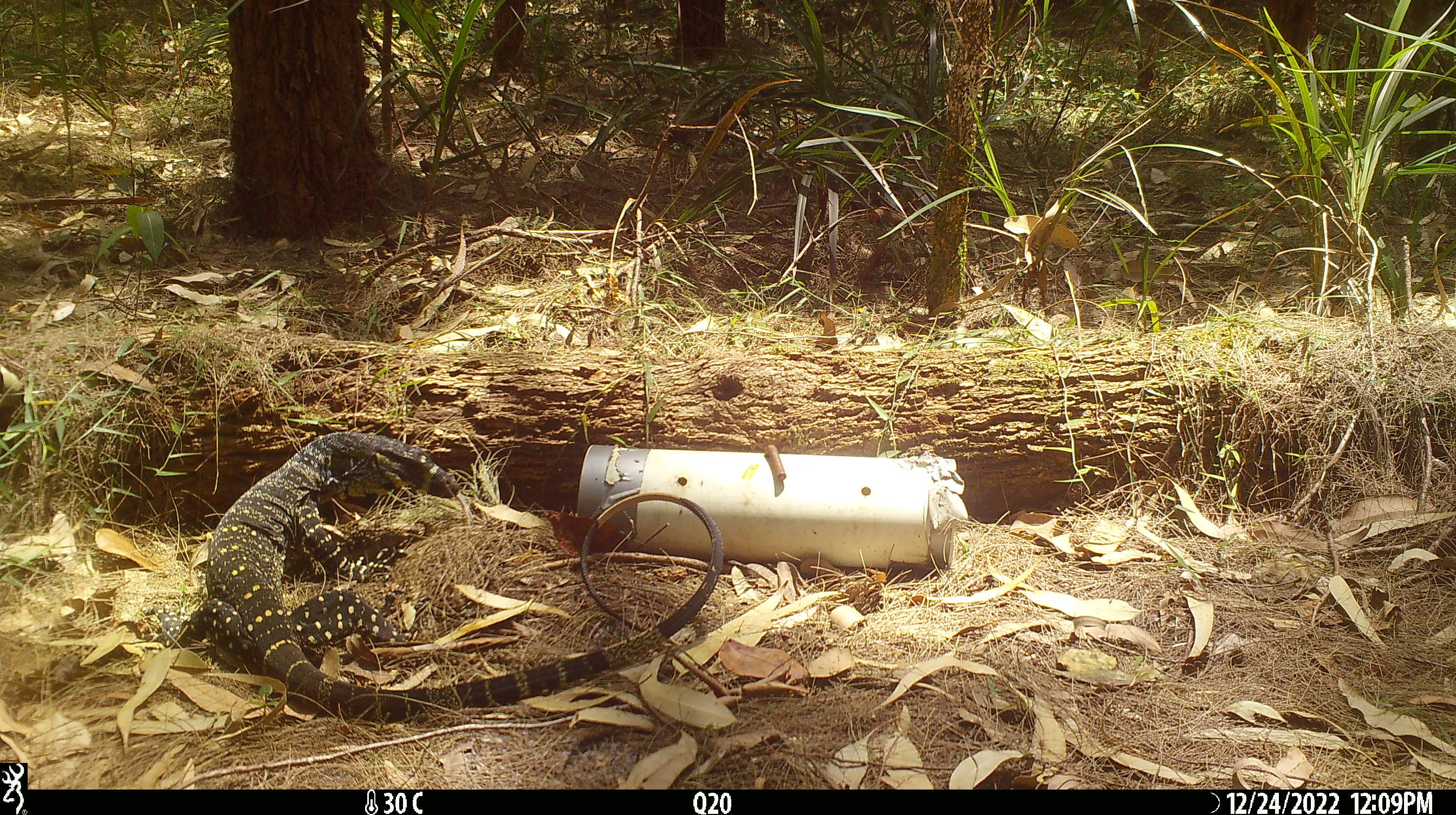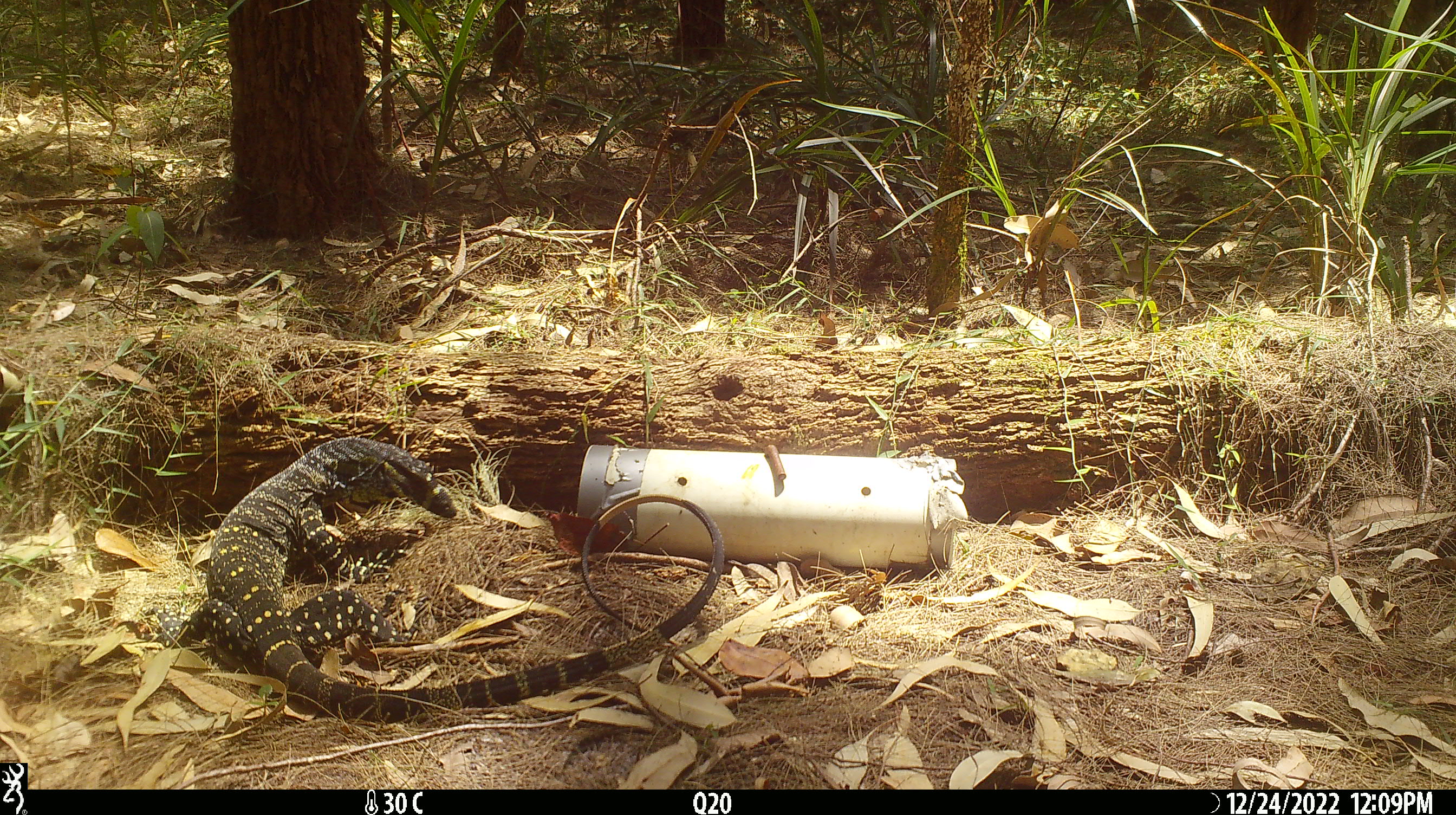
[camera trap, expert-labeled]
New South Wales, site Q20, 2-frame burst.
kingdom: Animalia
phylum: Chordata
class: Reptilia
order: Squamata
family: Varanidae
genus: Varanus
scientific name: Varanus varius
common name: lace monitor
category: goanna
Goanna (lace monitor) (Varanus varius).